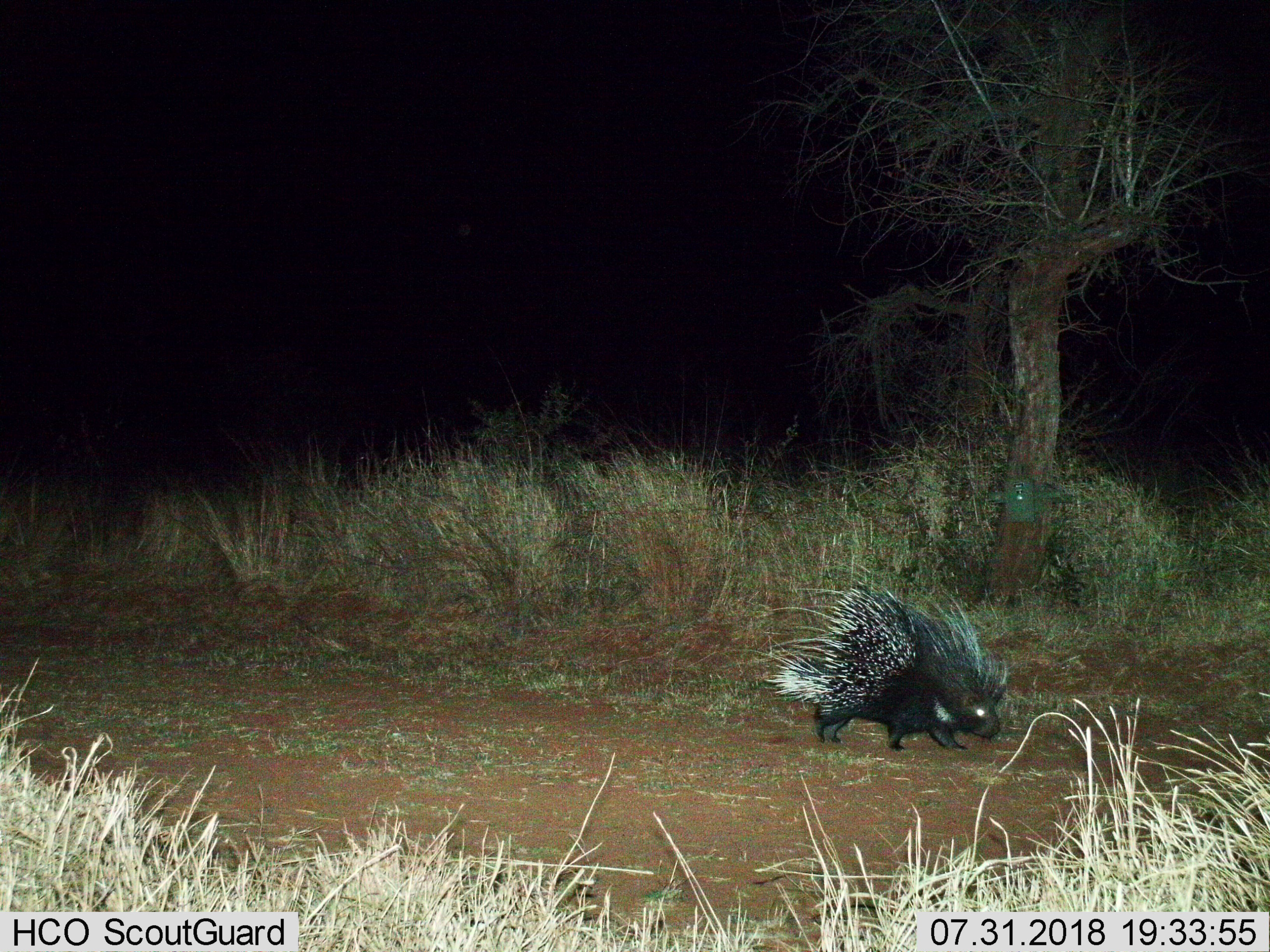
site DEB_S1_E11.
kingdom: Animalia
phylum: Chordata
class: Mammalia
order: Rodentia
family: Hystricidae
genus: Hystrix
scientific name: Hystrix cristata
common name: crested porcupine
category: porcupine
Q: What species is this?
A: Porcupine (crested porcupine) (Hystrix cristata).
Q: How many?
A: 1.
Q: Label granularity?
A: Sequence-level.